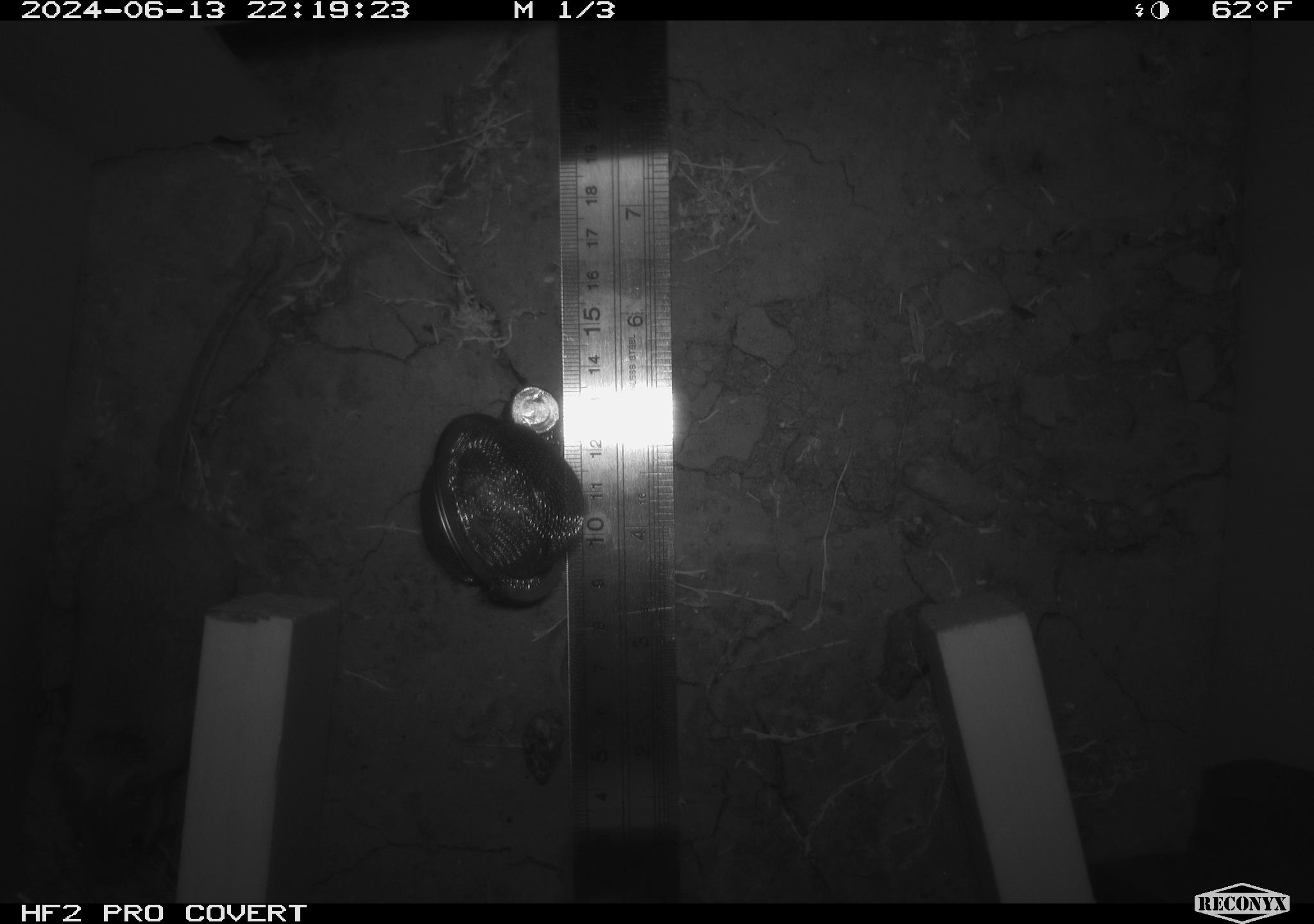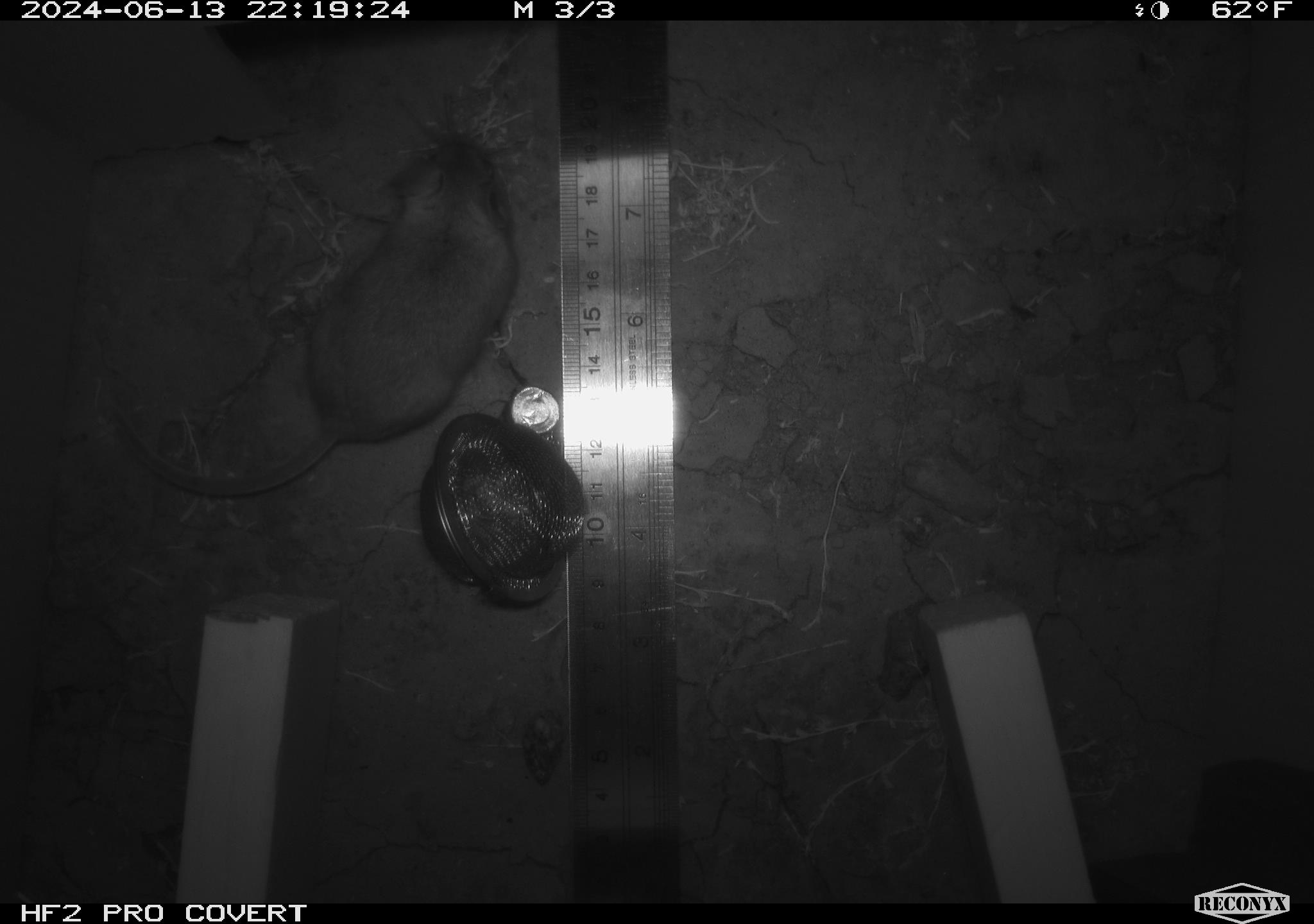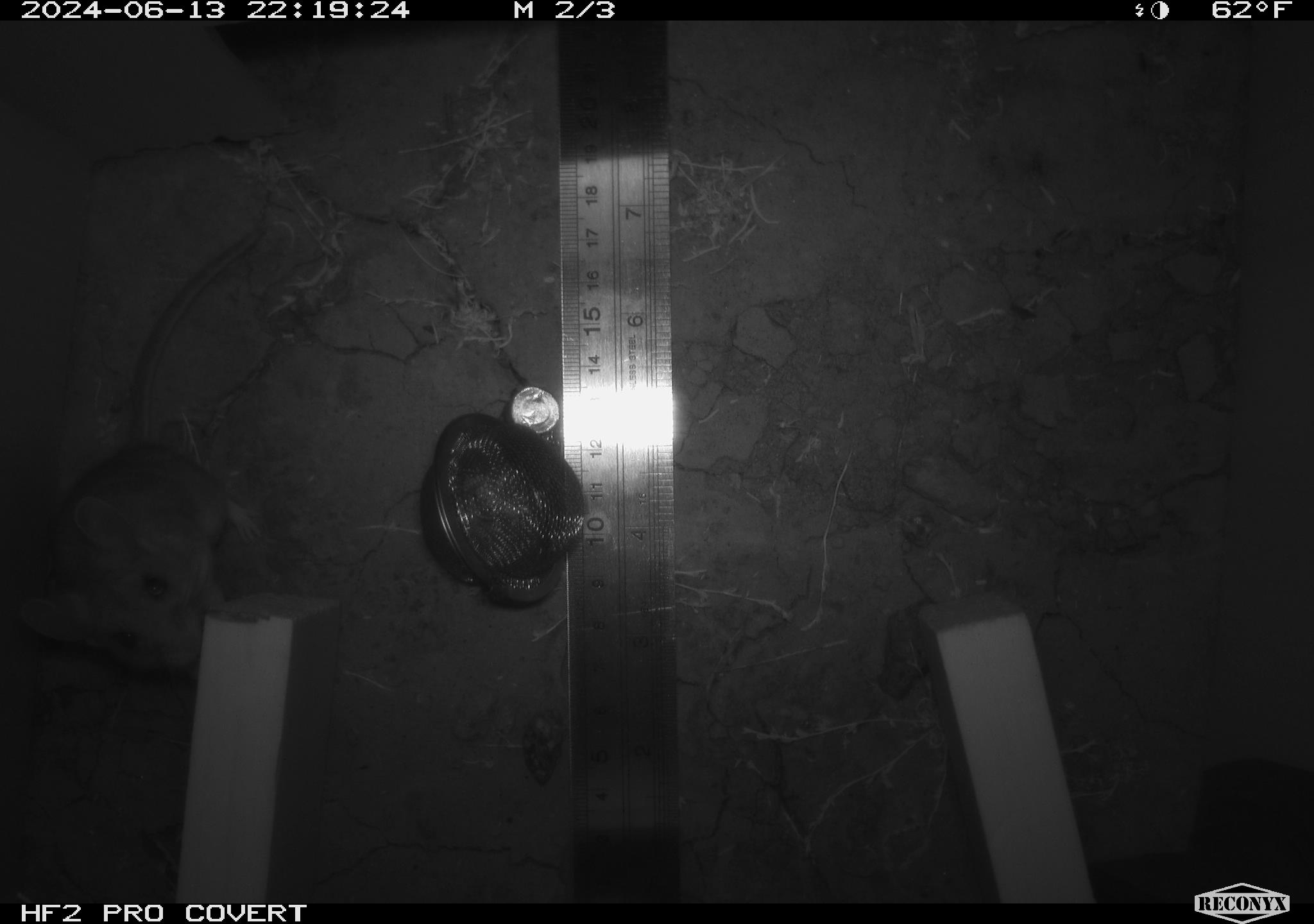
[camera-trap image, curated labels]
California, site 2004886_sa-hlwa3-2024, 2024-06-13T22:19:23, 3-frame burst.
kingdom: Animalia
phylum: Chordata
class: Mammalia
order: Rodentia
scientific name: Rodentia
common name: mouse species